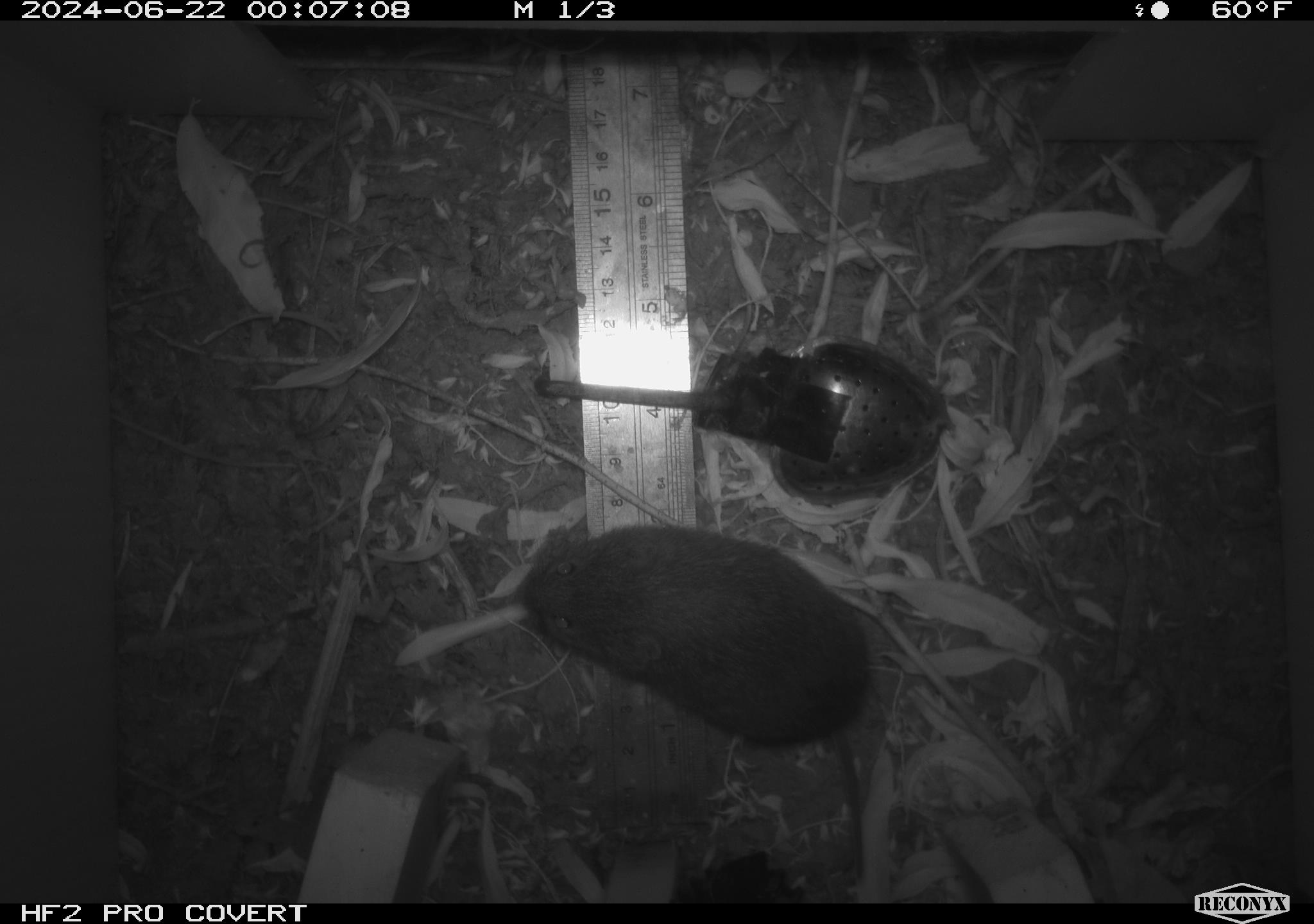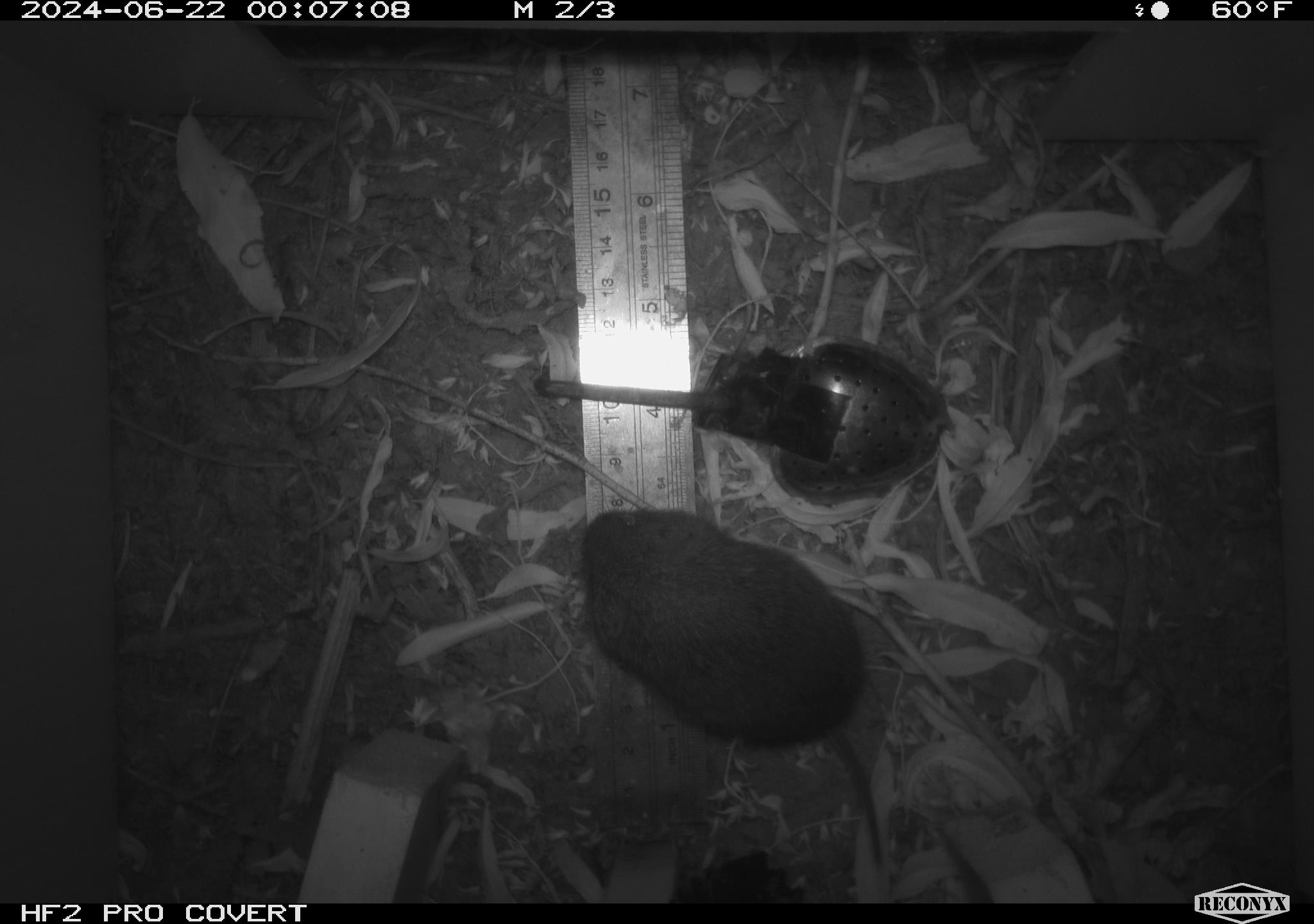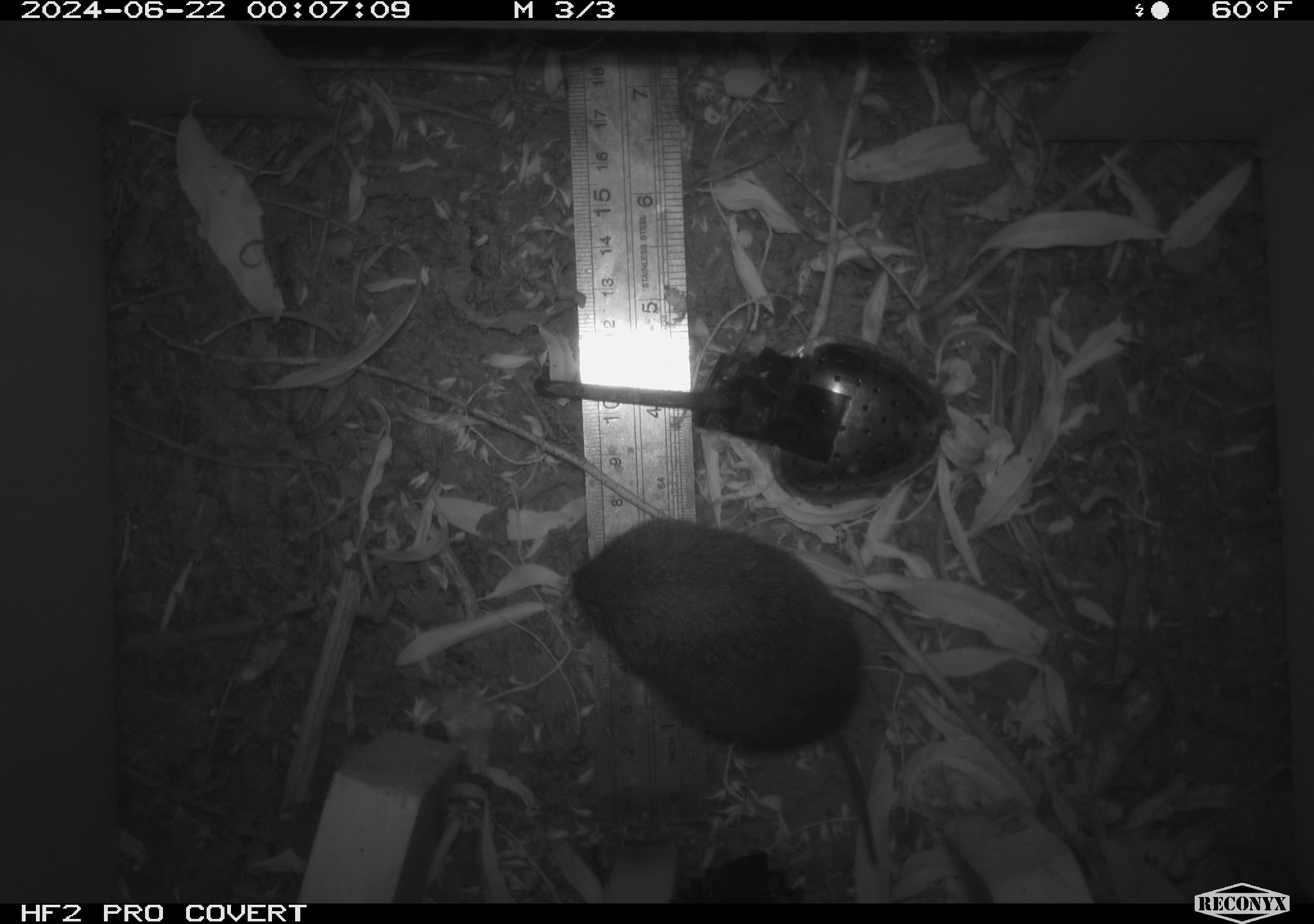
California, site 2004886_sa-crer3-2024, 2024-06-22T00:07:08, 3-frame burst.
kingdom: Animalia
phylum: Chordata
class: Mammalia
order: Rodentia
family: Cricetidae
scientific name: Arvicolinae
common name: voles, lemmings, and muskrats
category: arvicolinae subfamily